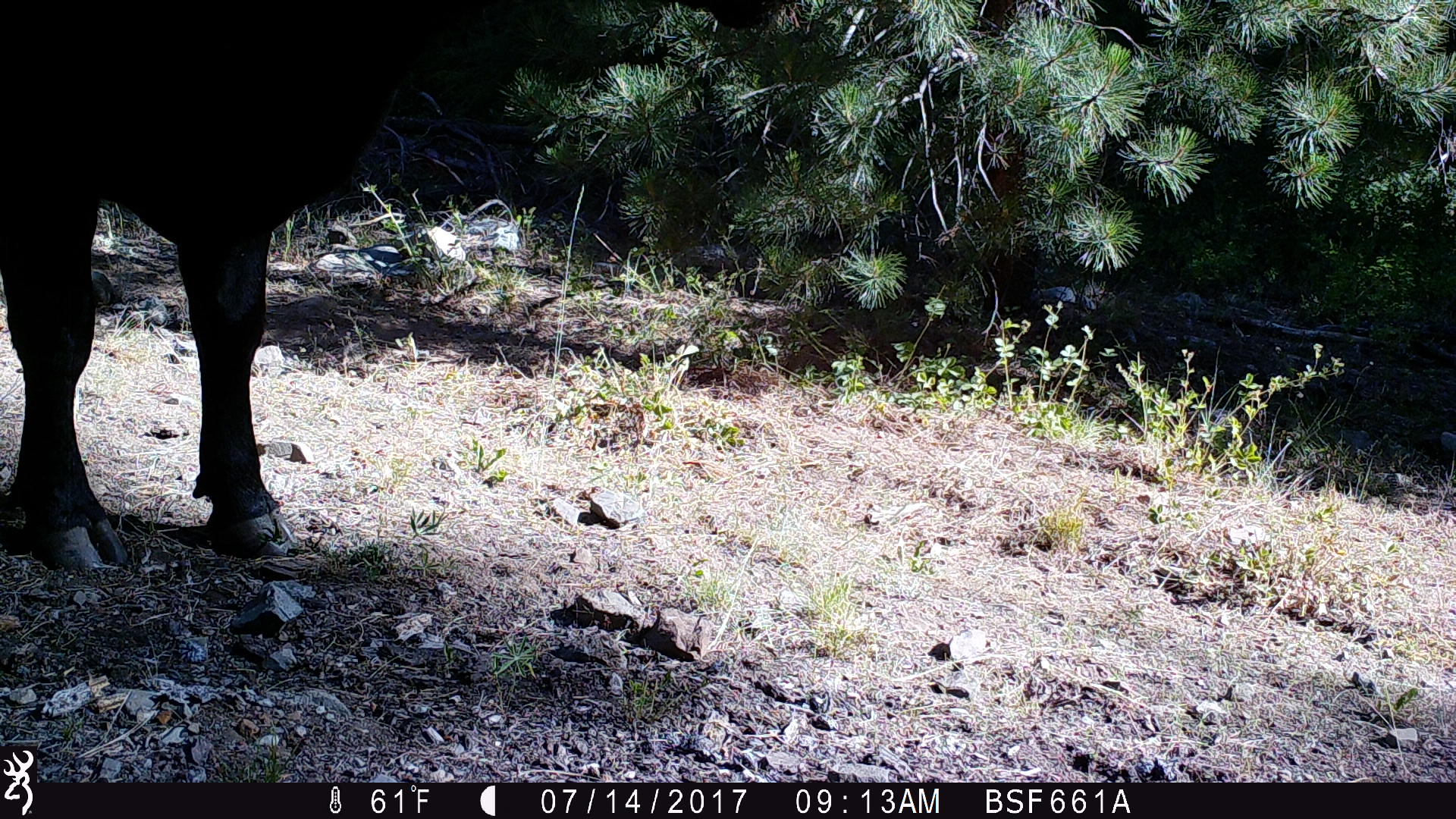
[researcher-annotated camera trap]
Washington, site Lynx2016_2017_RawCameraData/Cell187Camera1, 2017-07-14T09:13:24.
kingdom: Animalia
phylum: Chordata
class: Mammalia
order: Artiodactyla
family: Bovidae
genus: Bos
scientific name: Bos taurus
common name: domestic cattle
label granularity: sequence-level